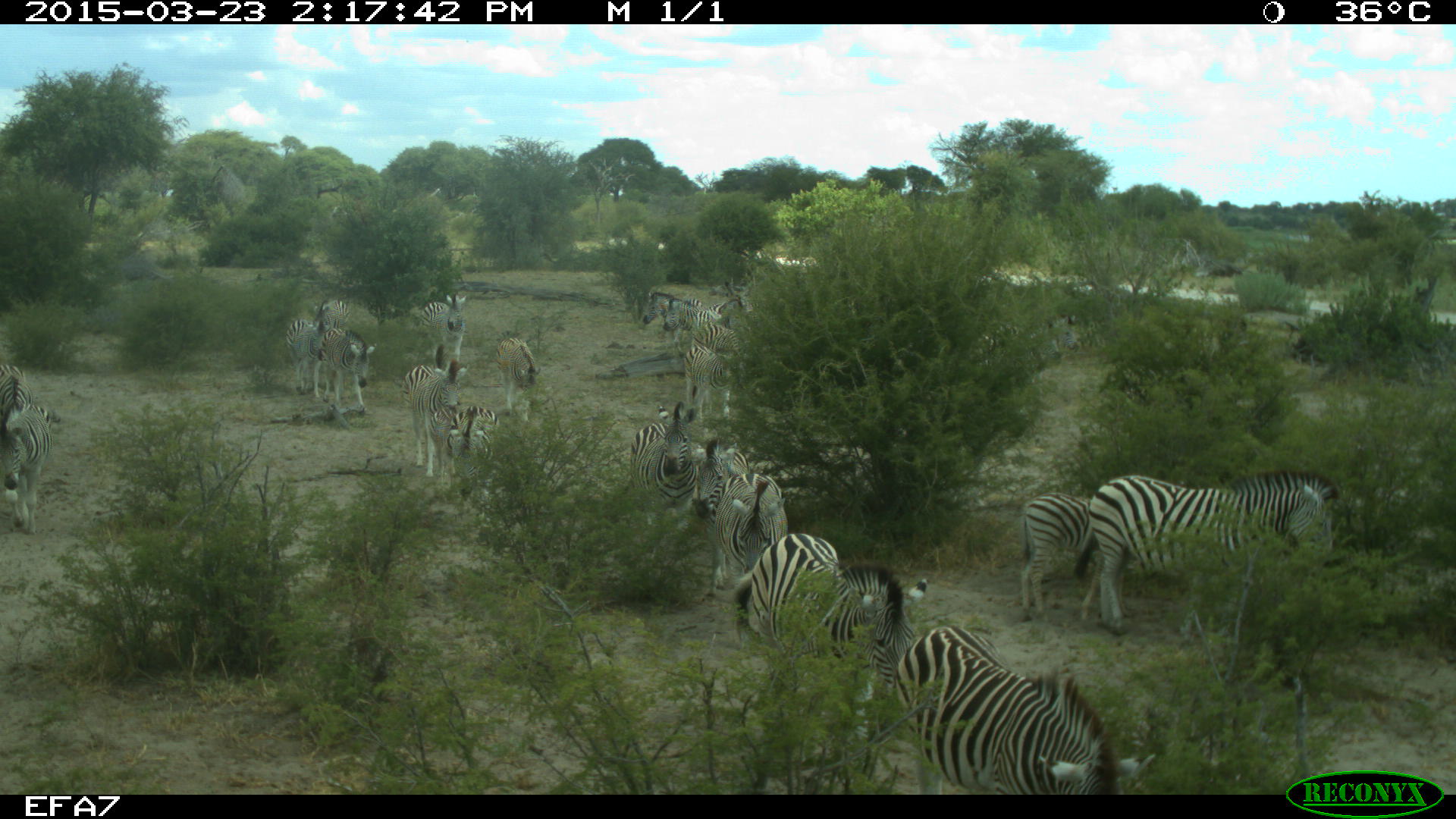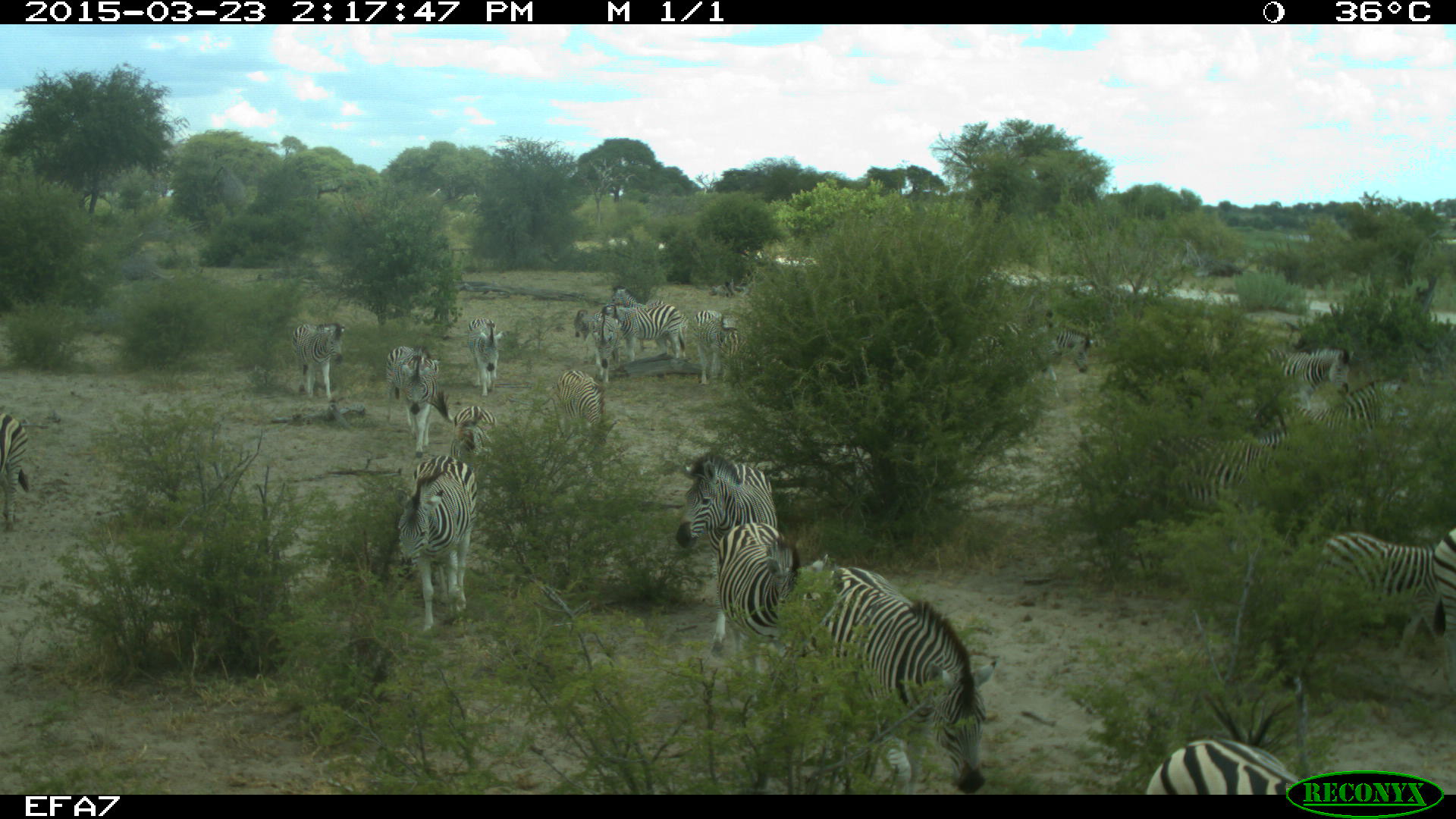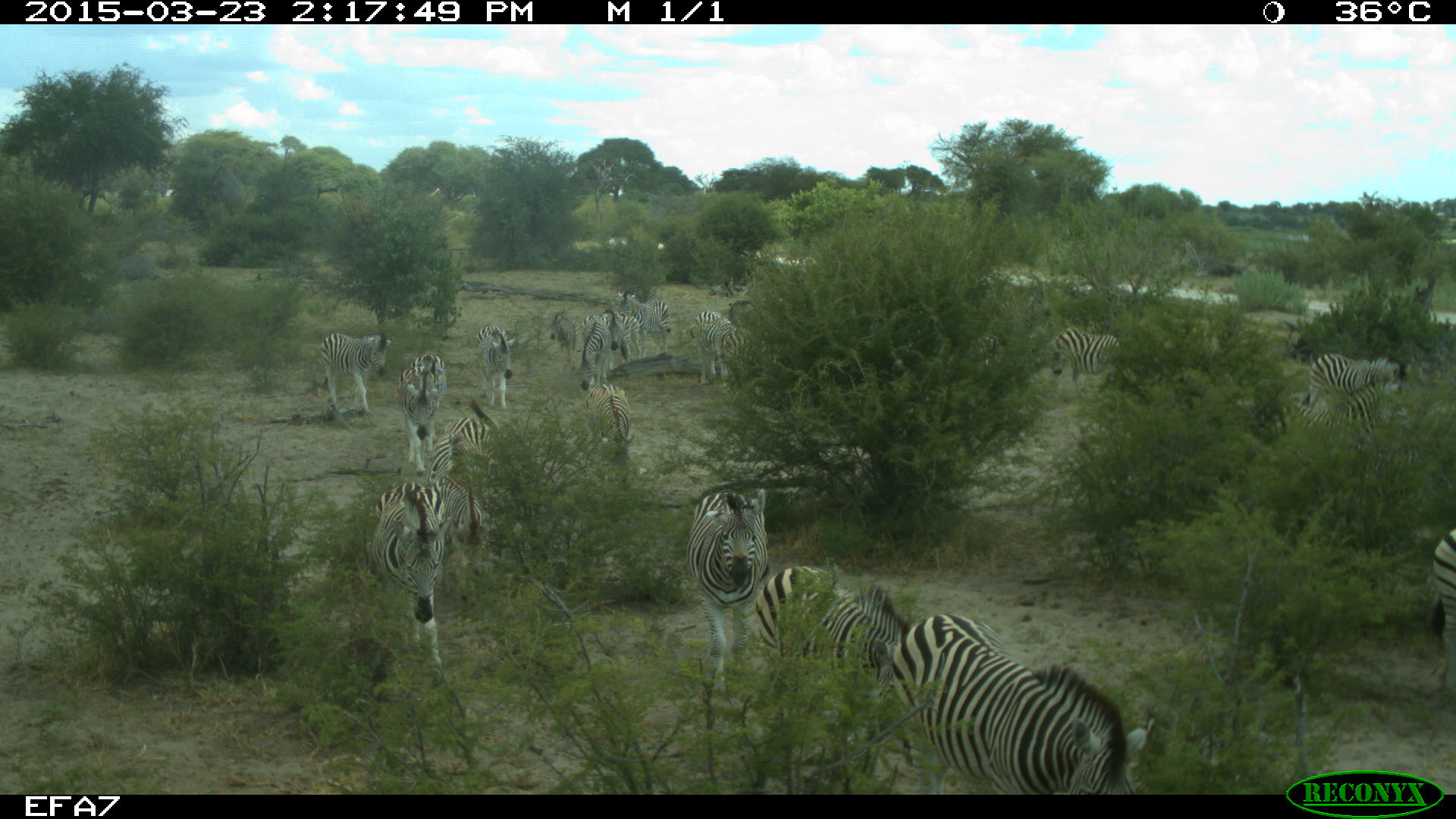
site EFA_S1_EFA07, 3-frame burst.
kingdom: Animalia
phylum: Chordata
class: Mammalia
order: Perissodactyla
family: Equidae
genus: Equus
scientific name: Equus quagga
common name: plains zebra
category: zebraplains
Zebraplains (plains zebra) (Equus quagga), count 11-50. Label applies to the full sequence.